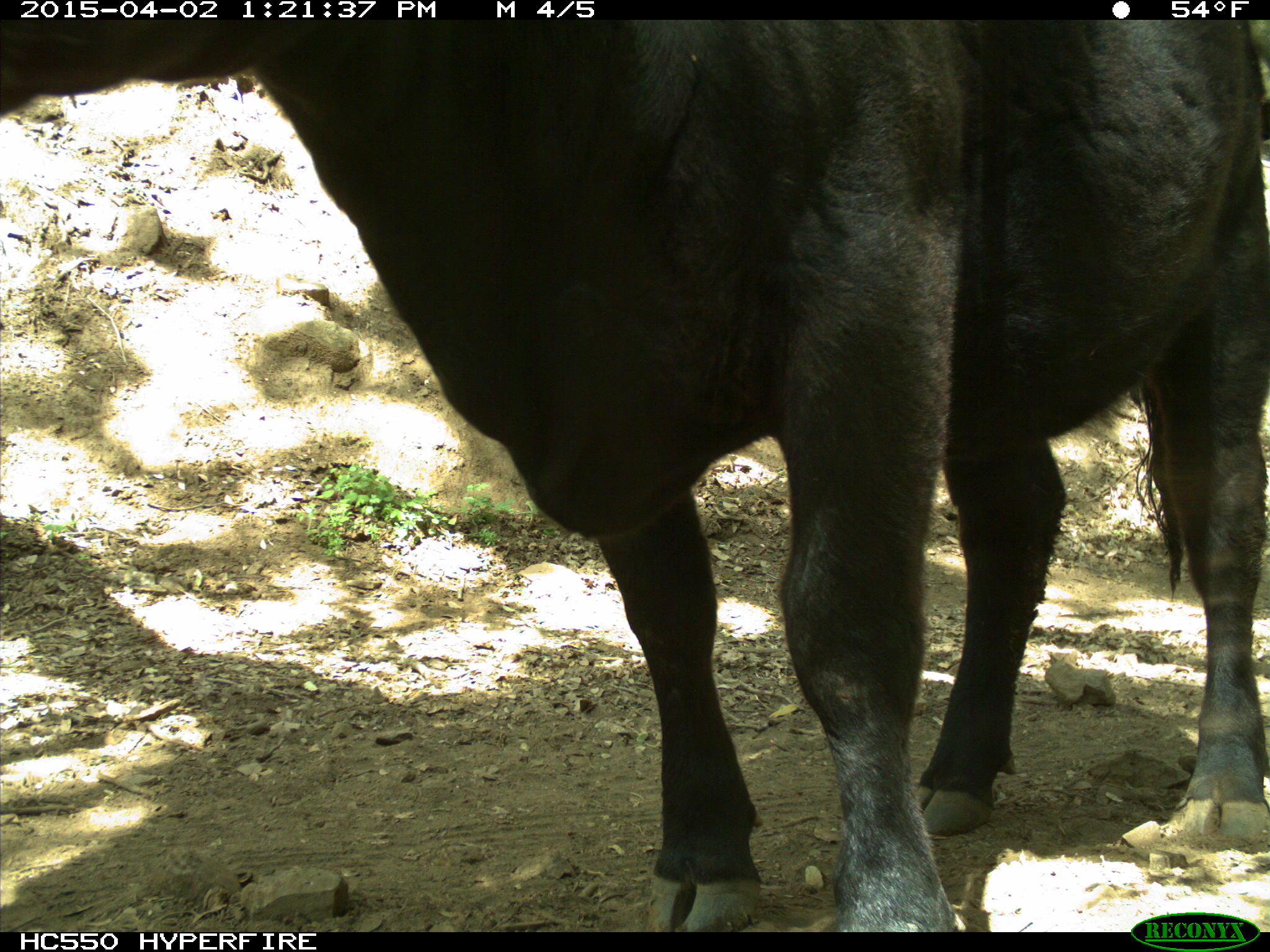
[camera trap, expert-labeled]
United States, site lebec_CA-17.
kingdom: Animalia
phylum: Chordata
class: Mammalia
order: Artiodactyla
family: Bovidae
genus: Bos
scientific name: Bos taurus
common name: domestic cow